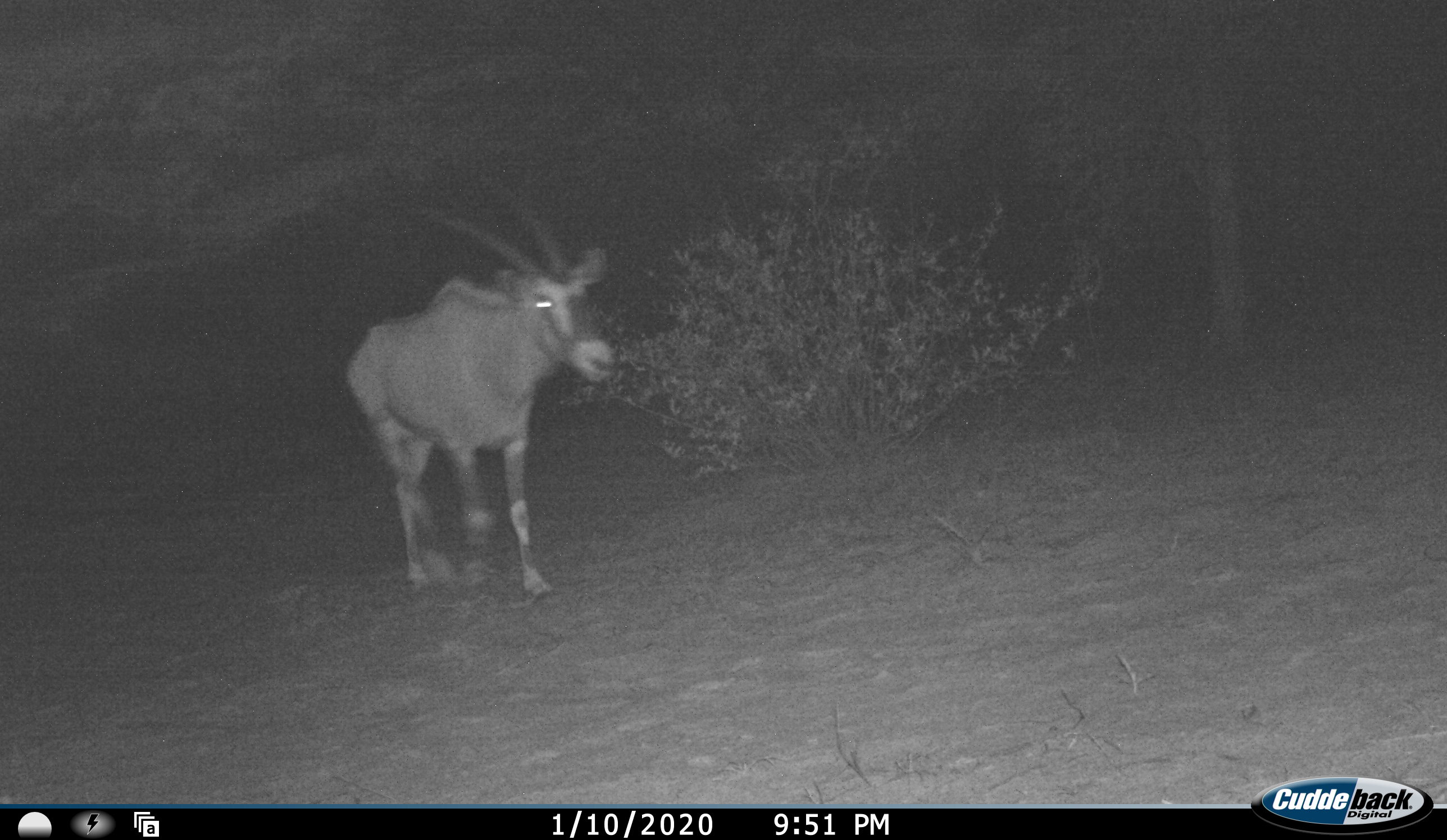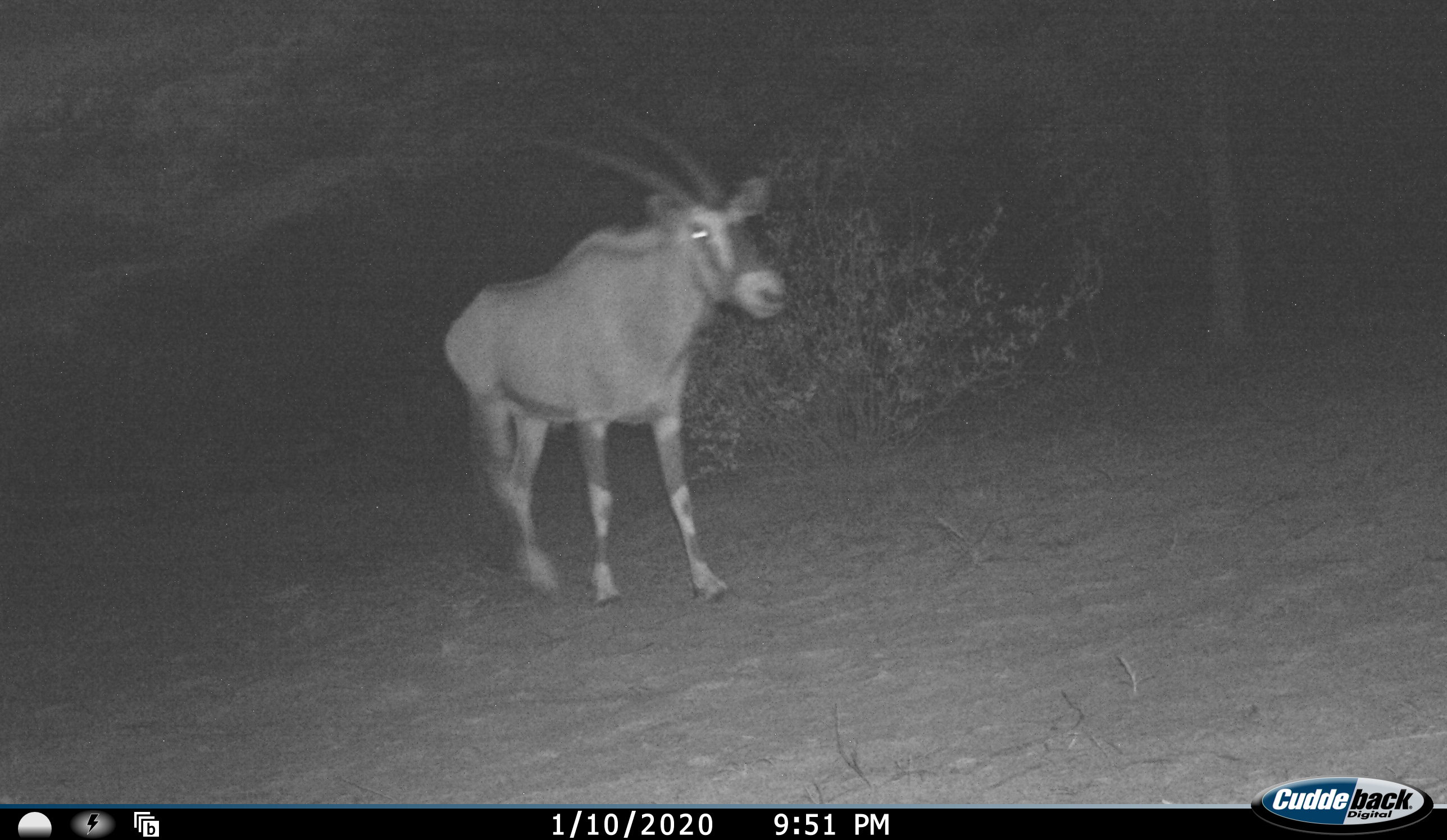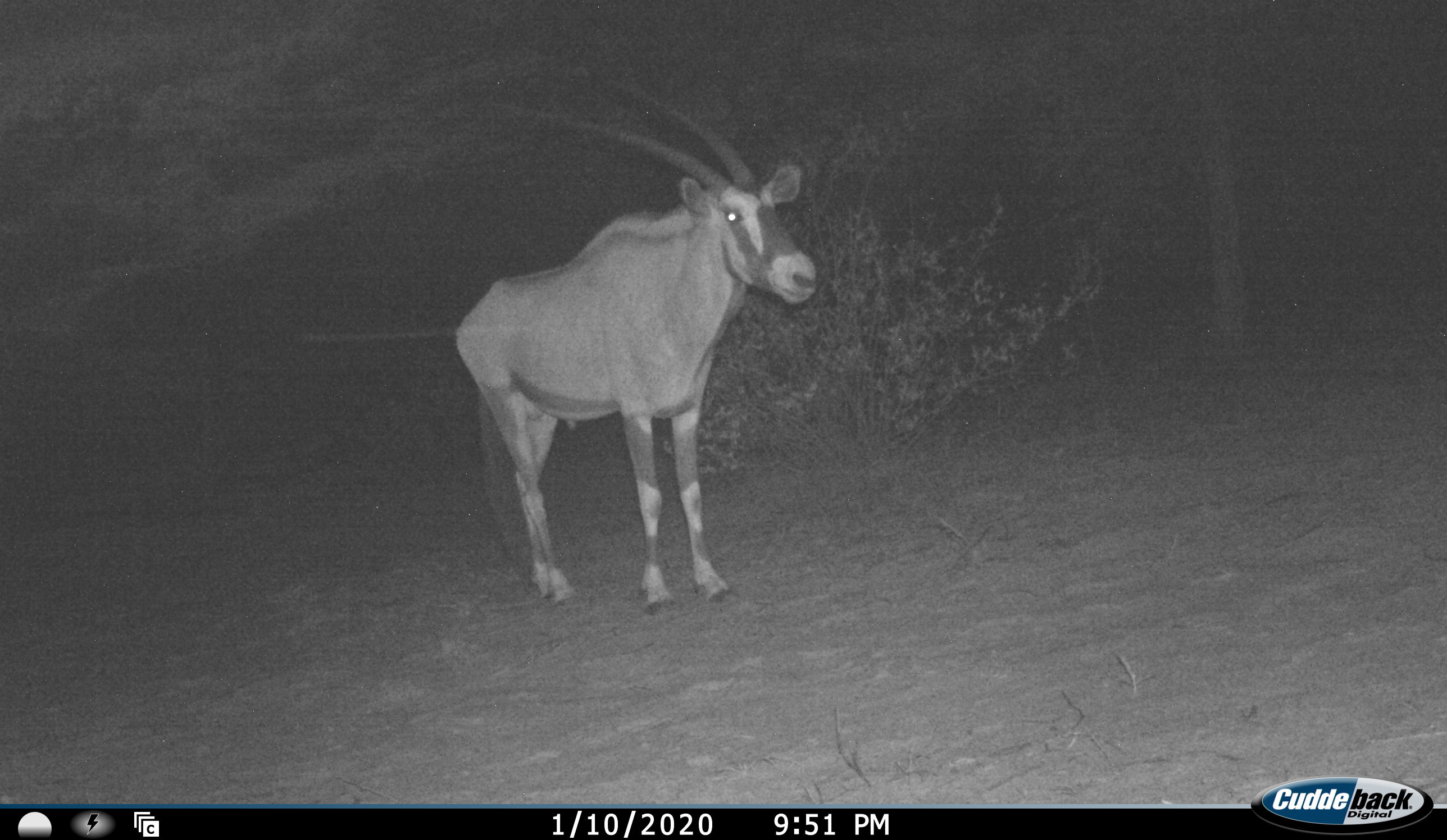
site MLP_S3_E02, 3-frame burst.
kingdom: Animalia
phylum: Chordata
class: Mammalia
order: Artiodactyla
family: Bovidae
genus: Oryx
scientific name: Oryx gazella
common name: gemsbok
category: oryx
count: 1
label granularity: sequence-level